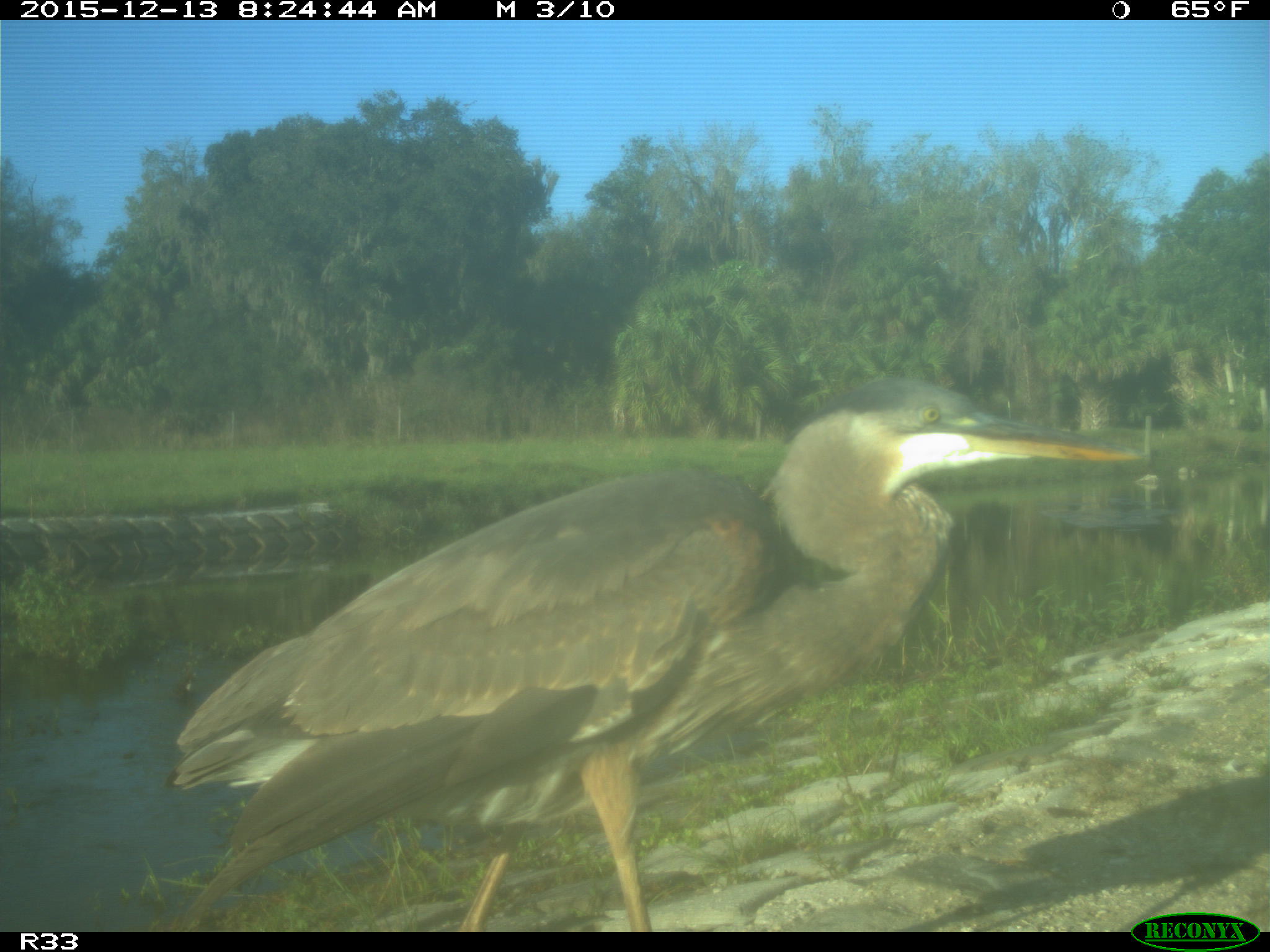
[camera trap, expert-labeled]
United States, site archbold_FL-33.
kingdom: Animalia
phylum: Chordata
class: Aves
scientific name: Aves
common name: birds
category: unidentified bird